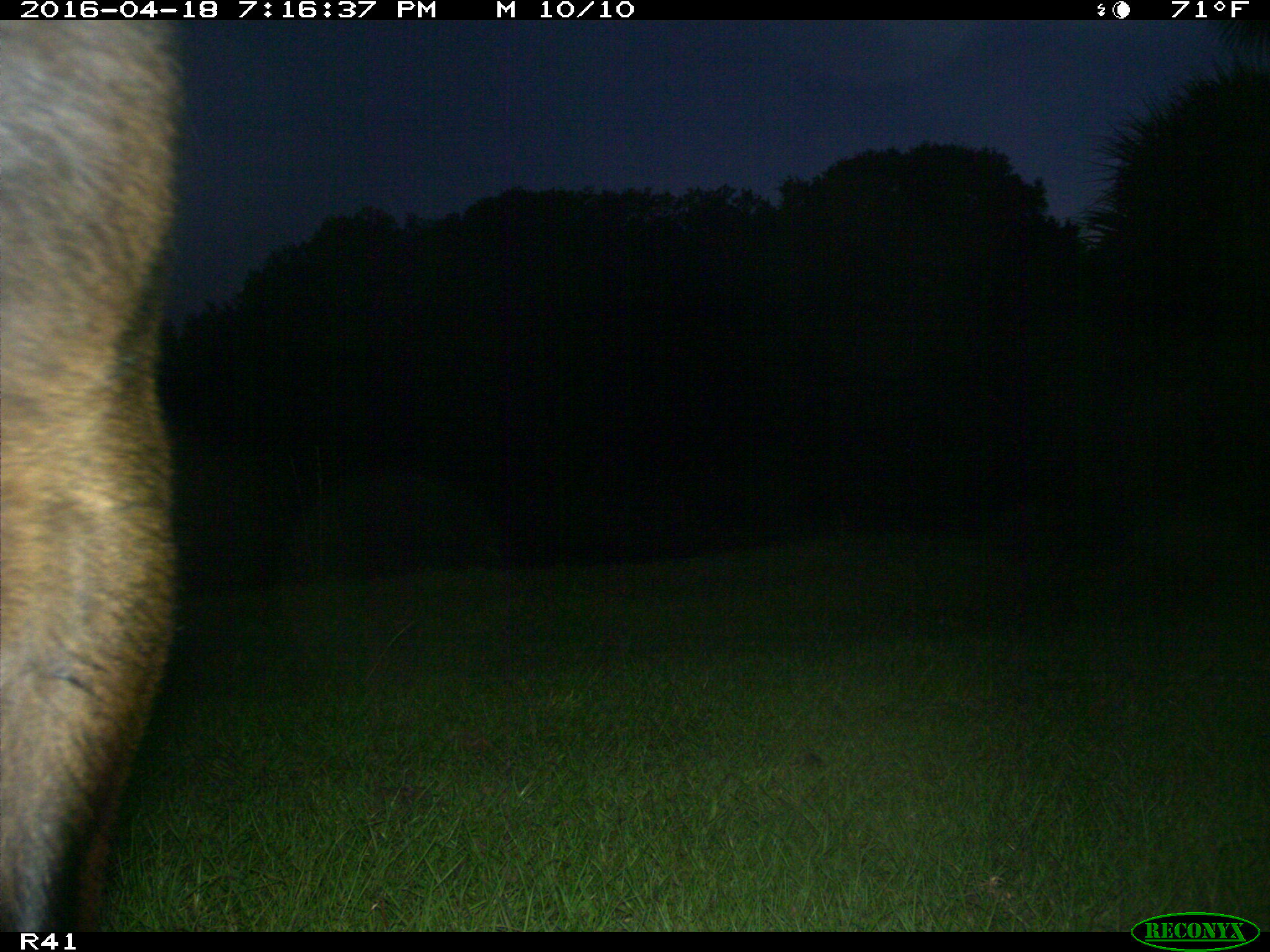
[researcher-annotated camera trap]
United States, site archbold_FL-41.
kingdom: Animalia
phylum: Chordata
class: Mammalia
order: Artiodactyla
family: Bovidae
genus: Bos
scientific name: Bos taurus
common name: domestic cow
Bos taurus (domestic cow).